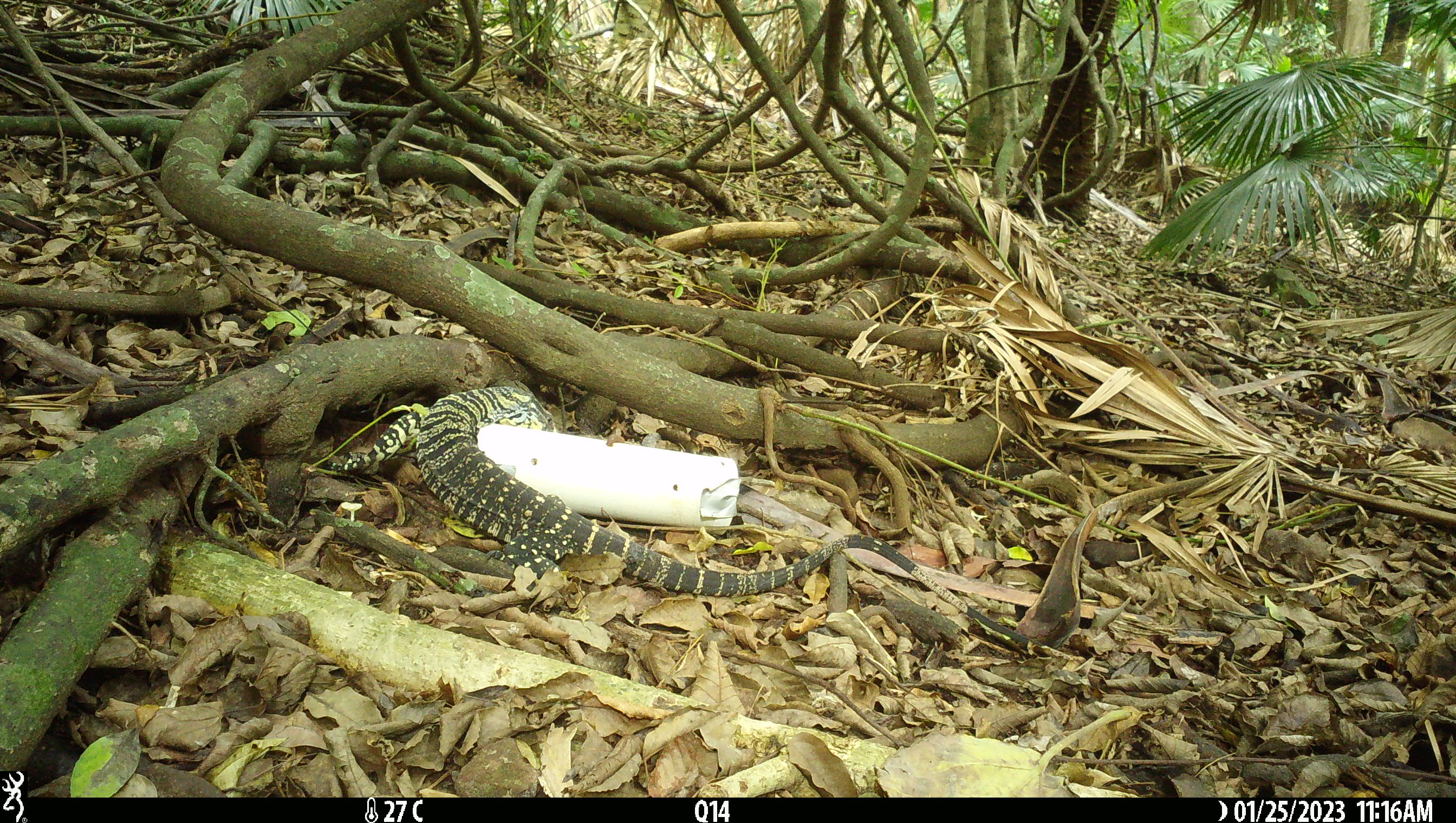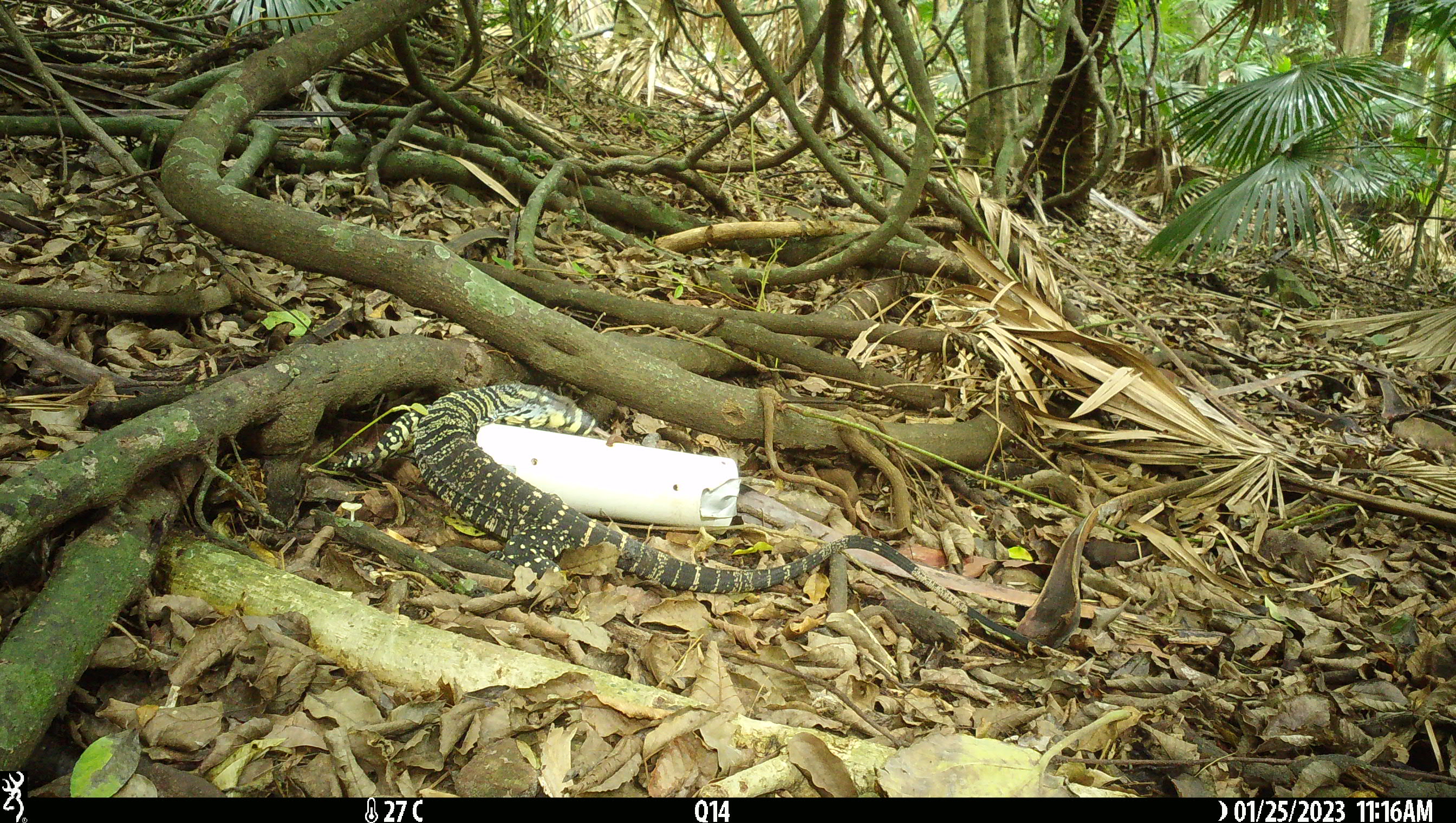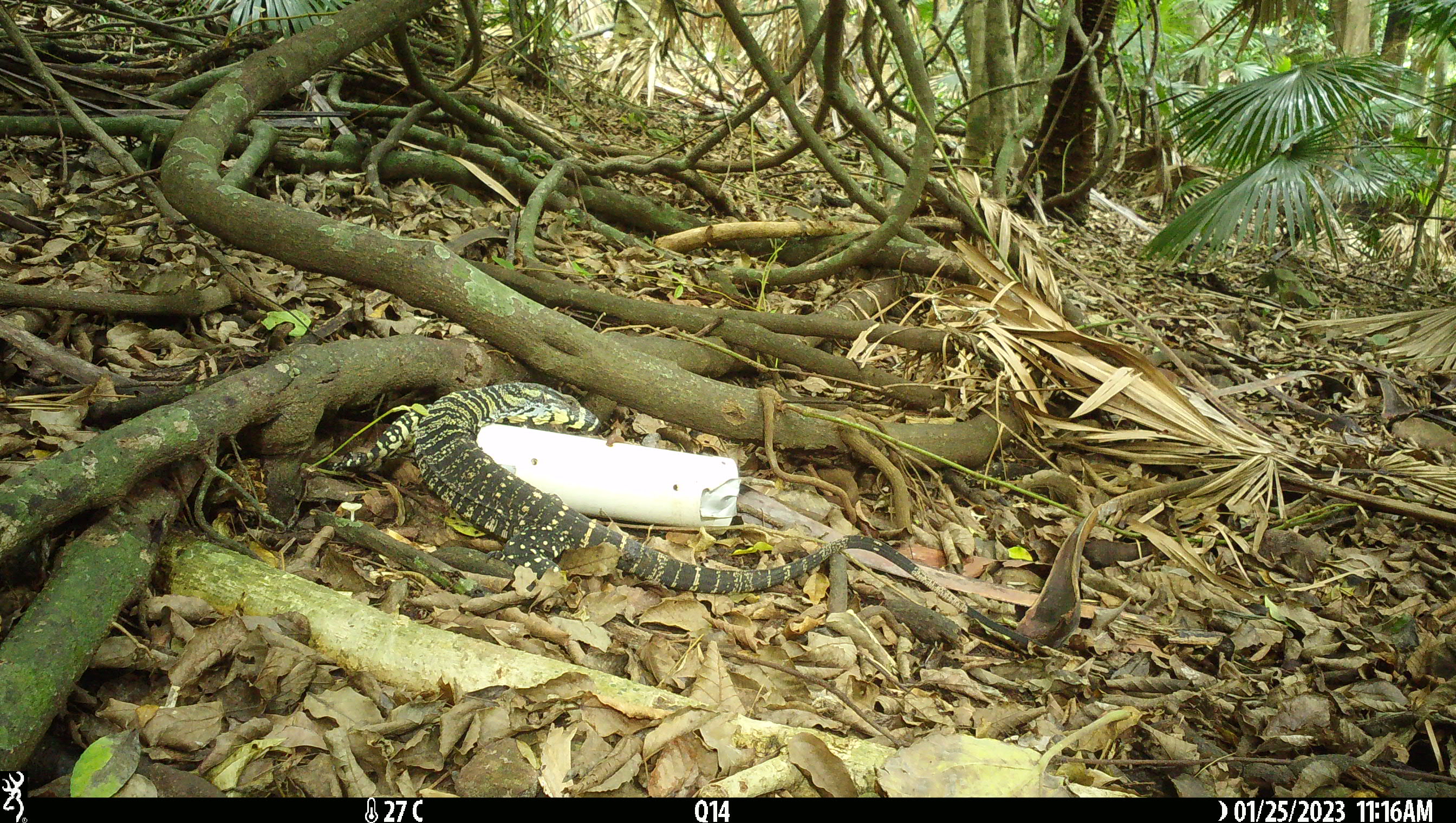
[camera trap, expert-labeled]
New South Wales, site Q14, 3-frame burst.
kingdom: Animalia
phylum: Chordata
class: Reptilia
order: Squamata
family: Varanidae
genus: Varanus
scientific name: Varanus varius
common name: lace monitor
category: goanna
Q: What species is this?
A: Goanna (lace monitor) (Varanus varius).